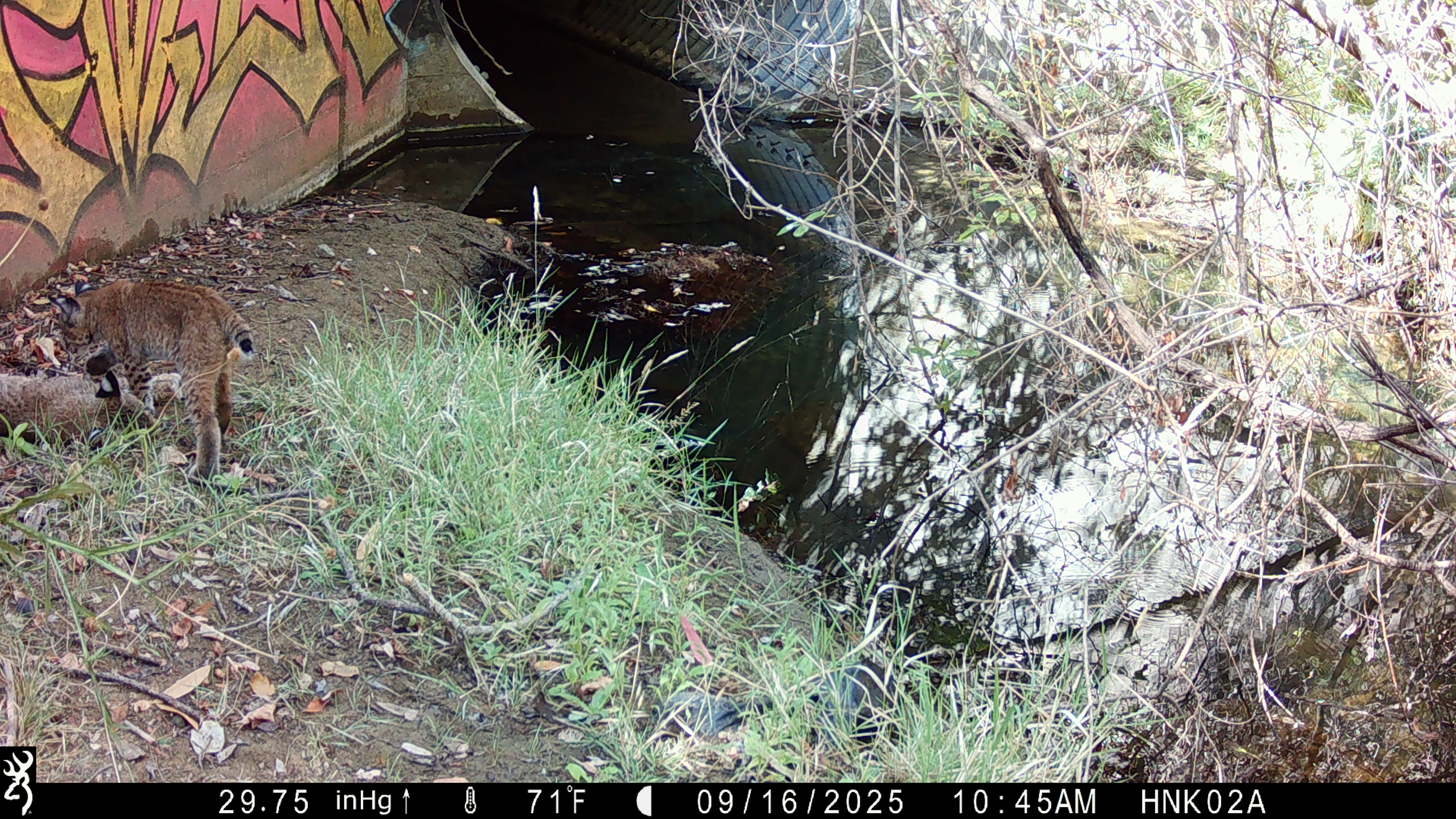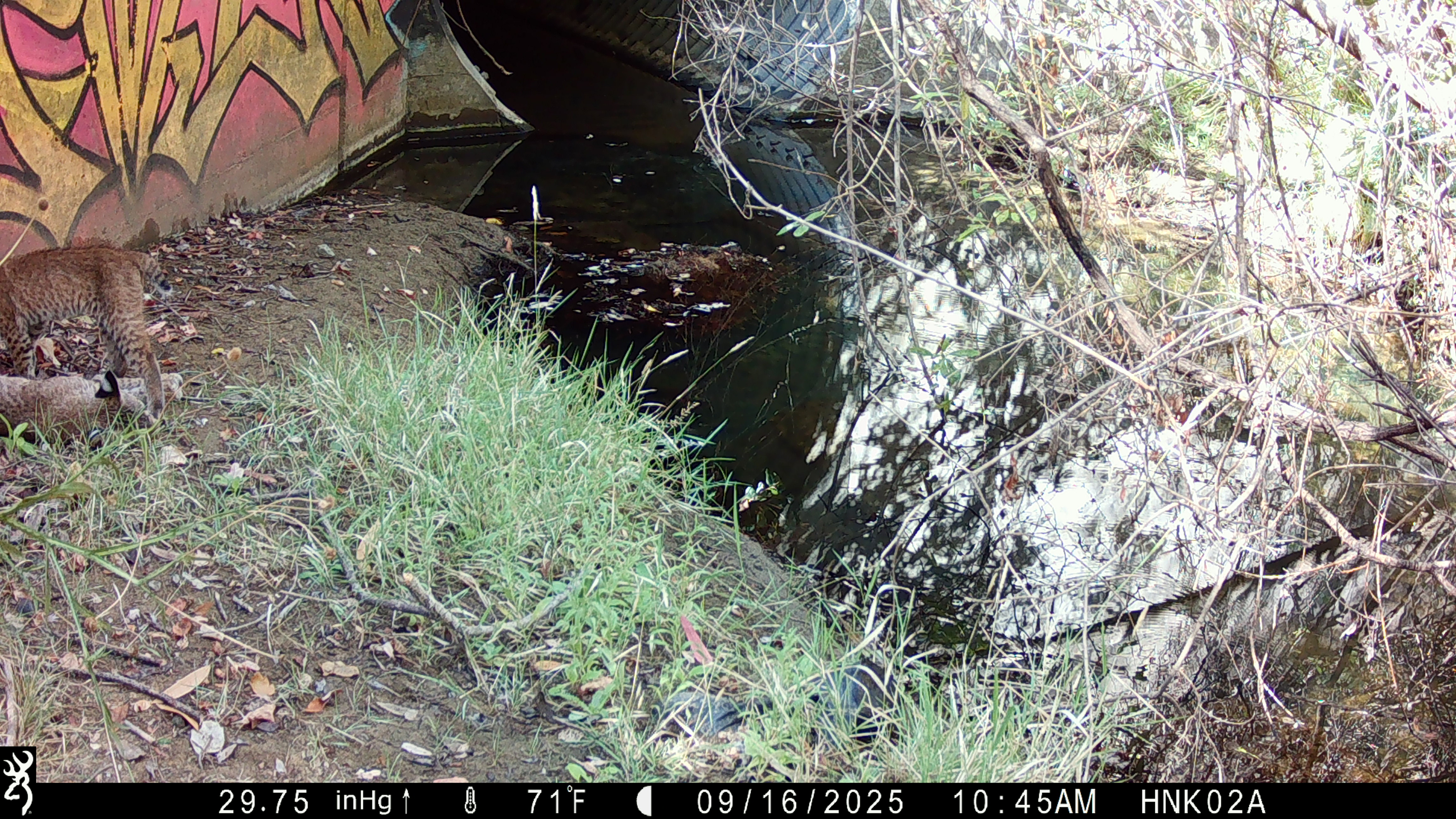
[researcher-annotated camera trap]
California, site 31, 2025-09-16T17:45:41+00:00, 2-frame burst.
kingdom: Animalia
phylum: Chordata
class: Mammalia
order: Carnivora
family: Felidae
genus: Lynx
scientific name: Lynx rufus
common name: bobcat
Bobcat (Lynx rufus).